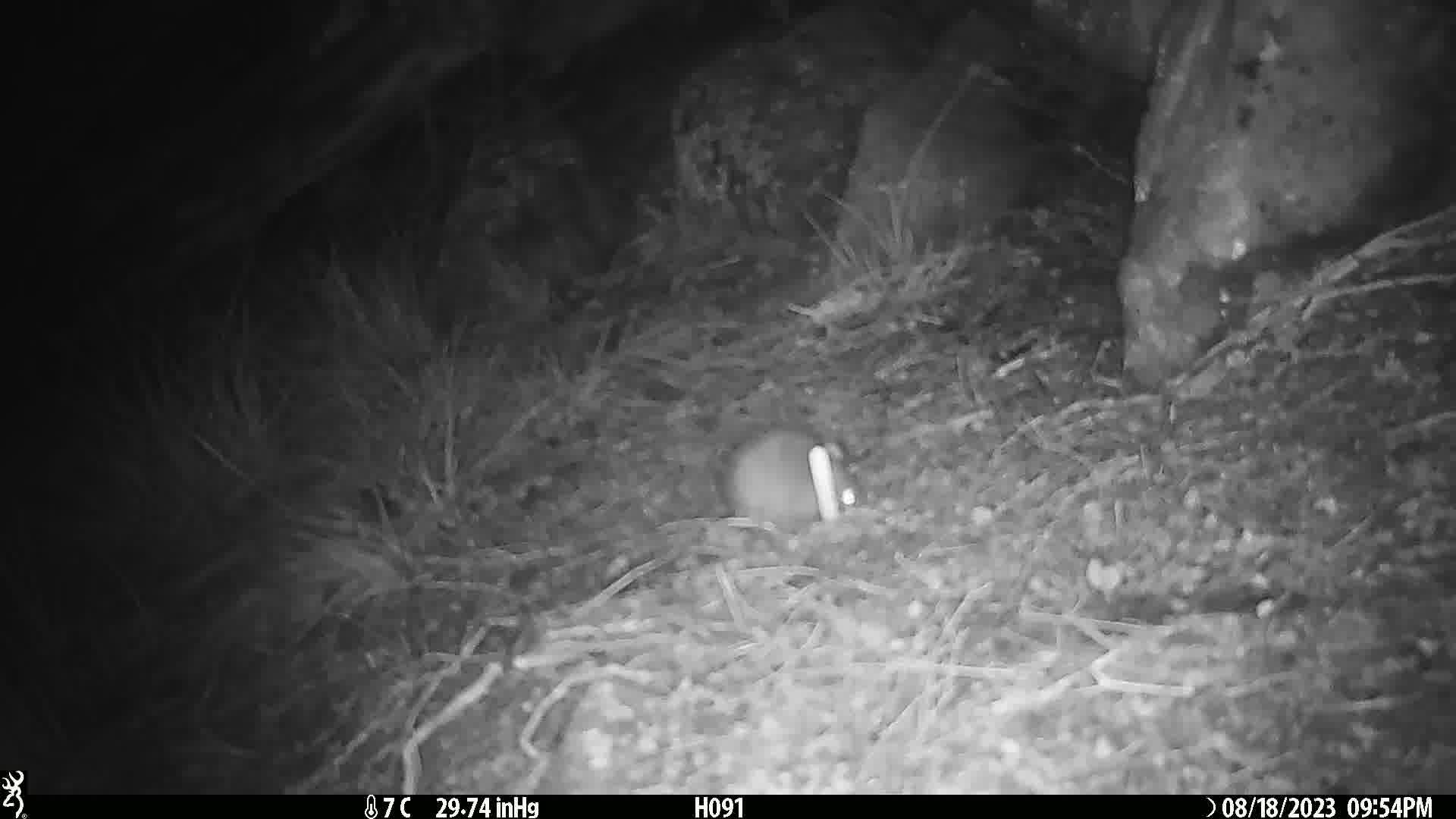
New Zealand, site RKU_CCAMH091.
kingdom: Animalia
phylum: Chordata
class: Mammalia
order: Rodentia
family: Muridae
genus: Rattus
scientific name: Rattus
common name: rat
Rat (Rattus).